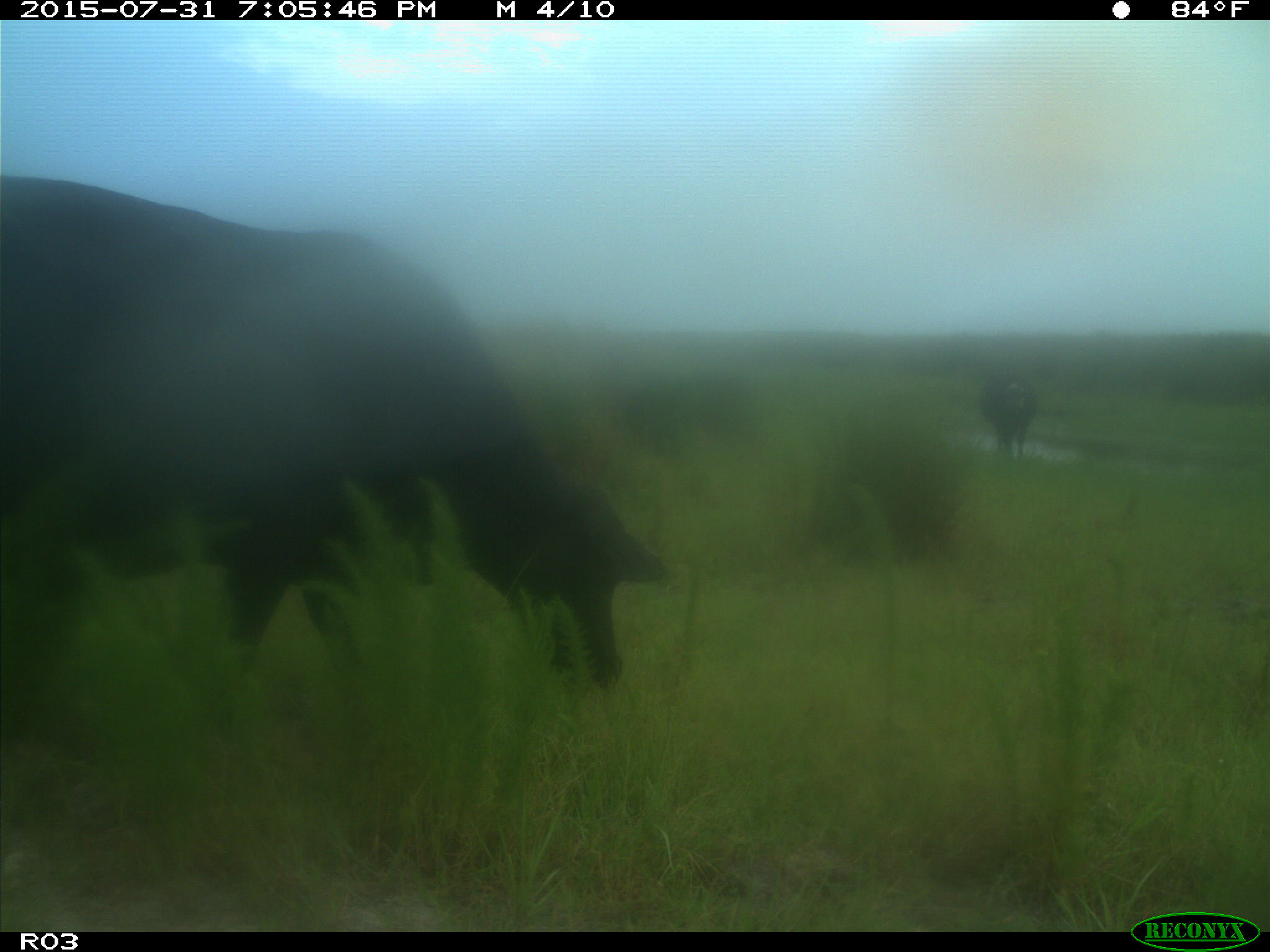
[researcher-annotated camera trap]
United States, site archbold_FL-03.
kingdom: Animalia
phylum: Chordata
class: Mammalia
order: Artiodactyla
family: Bovidae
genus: Bos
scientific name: Bos taurus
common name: domestic cow